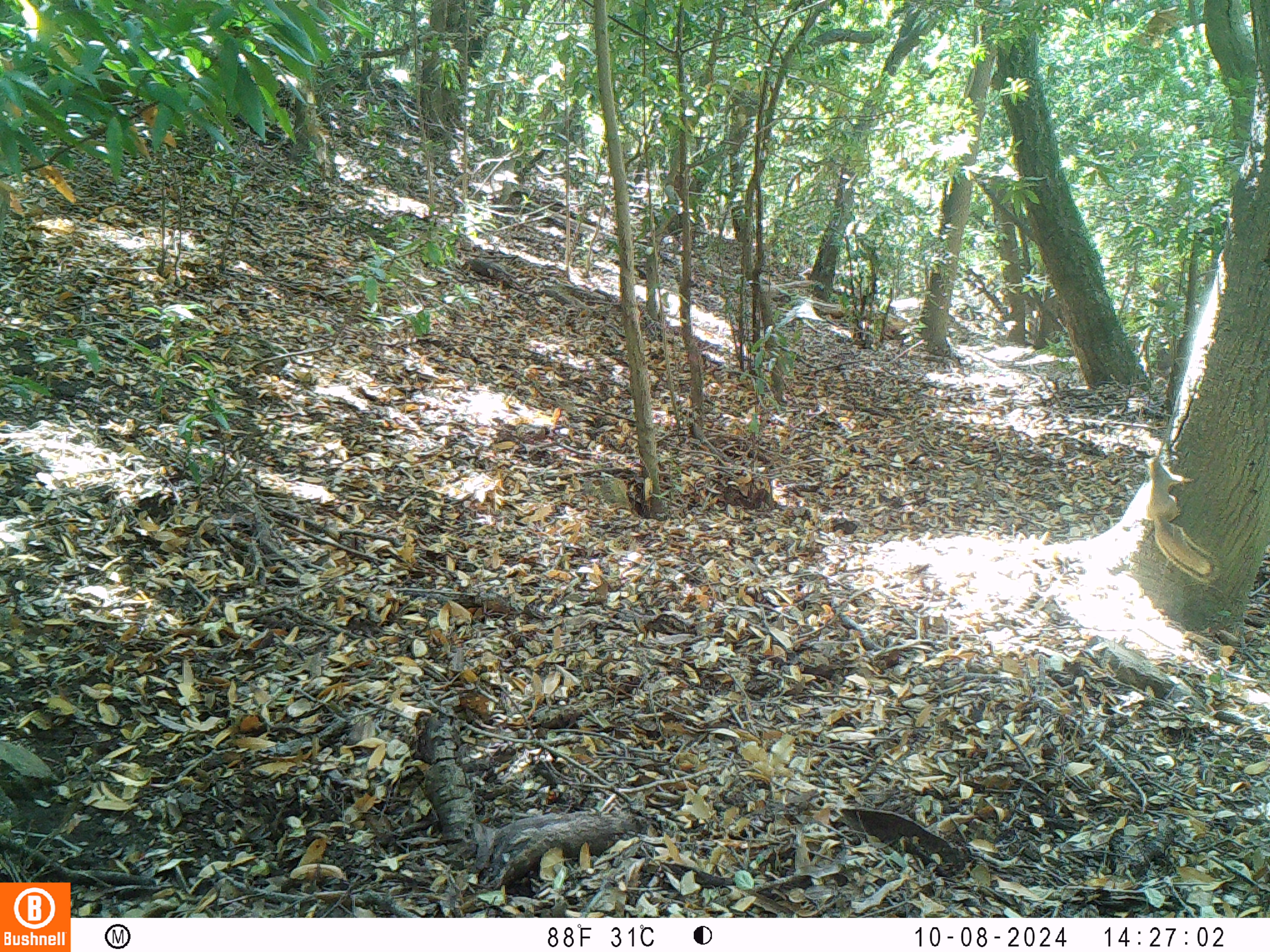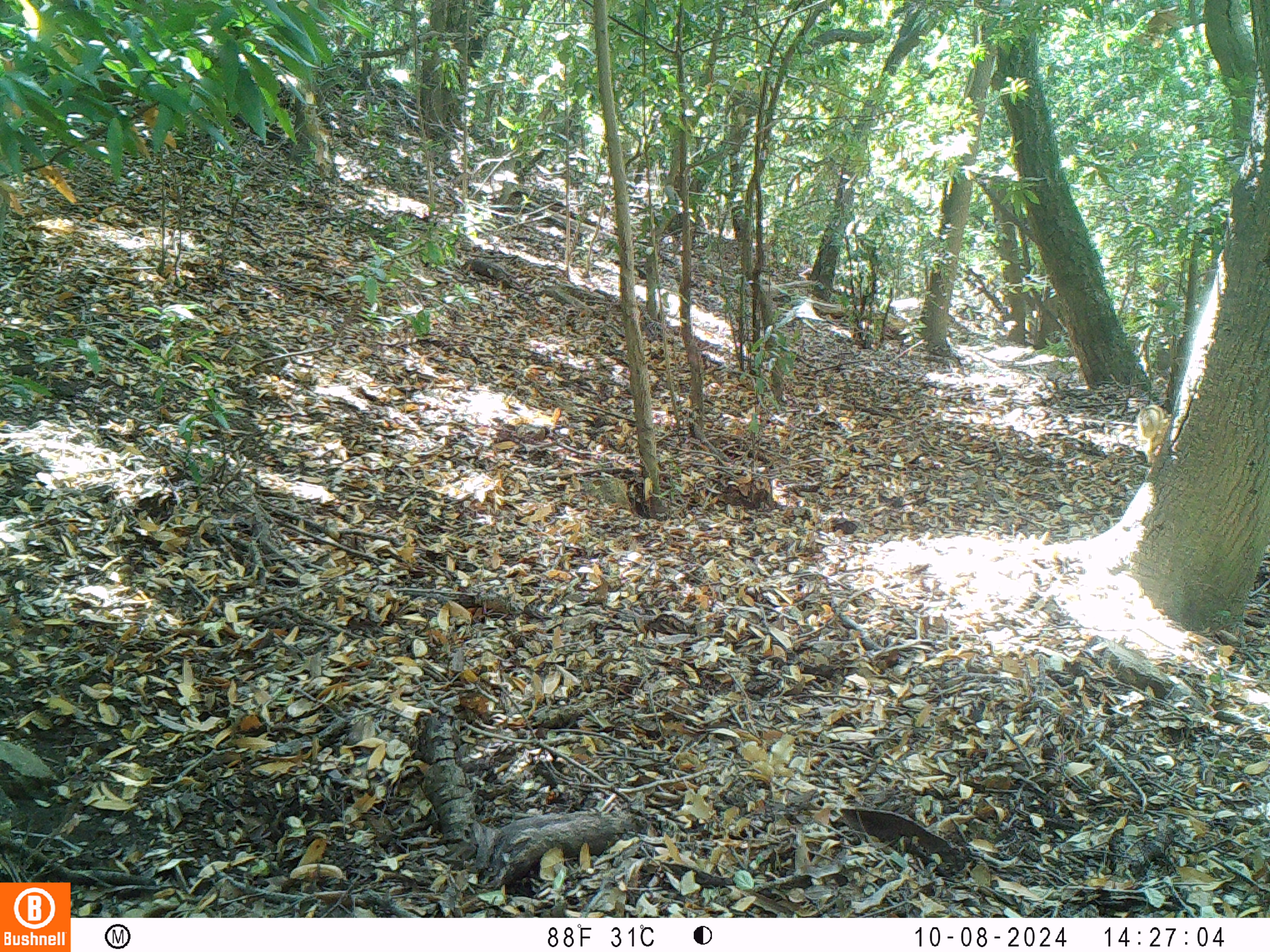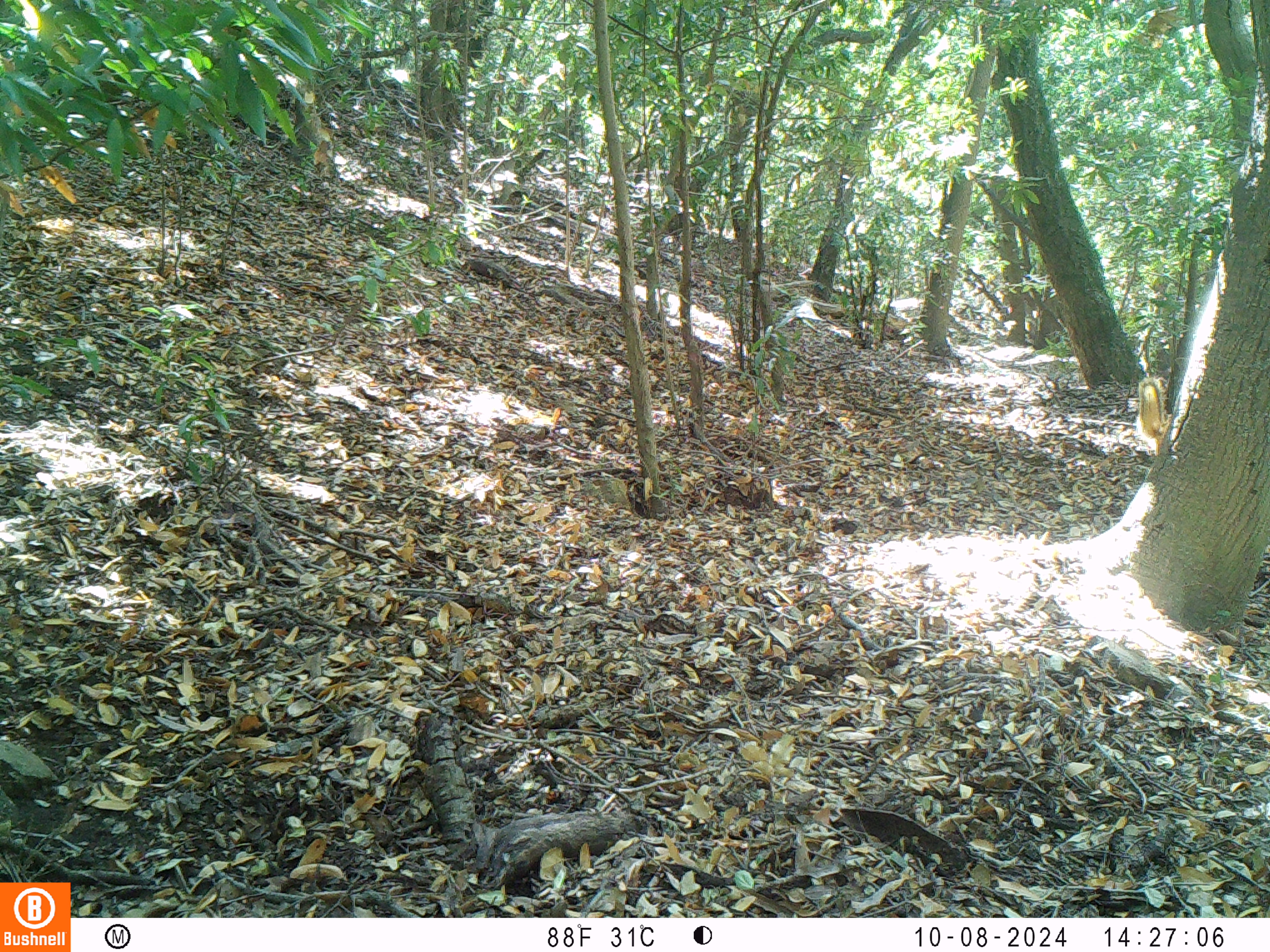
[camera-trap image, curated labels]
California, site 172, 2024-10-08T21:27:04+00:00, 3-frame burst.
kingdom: Animalia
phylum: Chordata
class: Mammalia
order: Rodentia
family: Sciuridae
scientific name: Sciuridae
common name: squirrel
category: unknown squirrel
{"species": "unknown squirrel (squirrel) (Sciuridae)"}